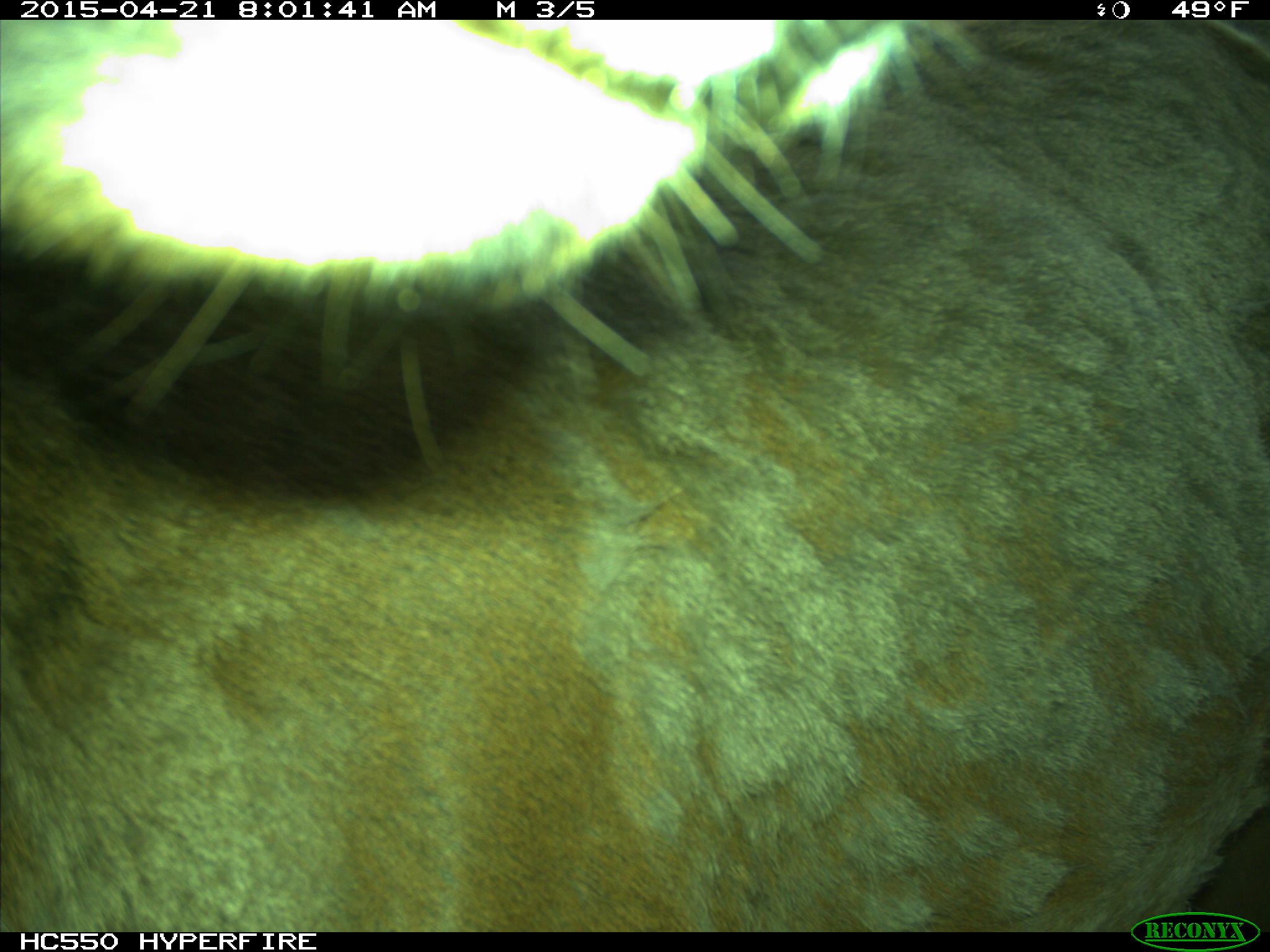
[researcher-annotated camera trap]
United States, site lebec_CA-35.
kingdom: Animalia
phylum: Chordata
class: Mammalia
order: Artiodactyla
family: Cervidae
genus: Cervus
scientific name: Cervus canadensis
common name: elk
Cervus canadensis (elk).